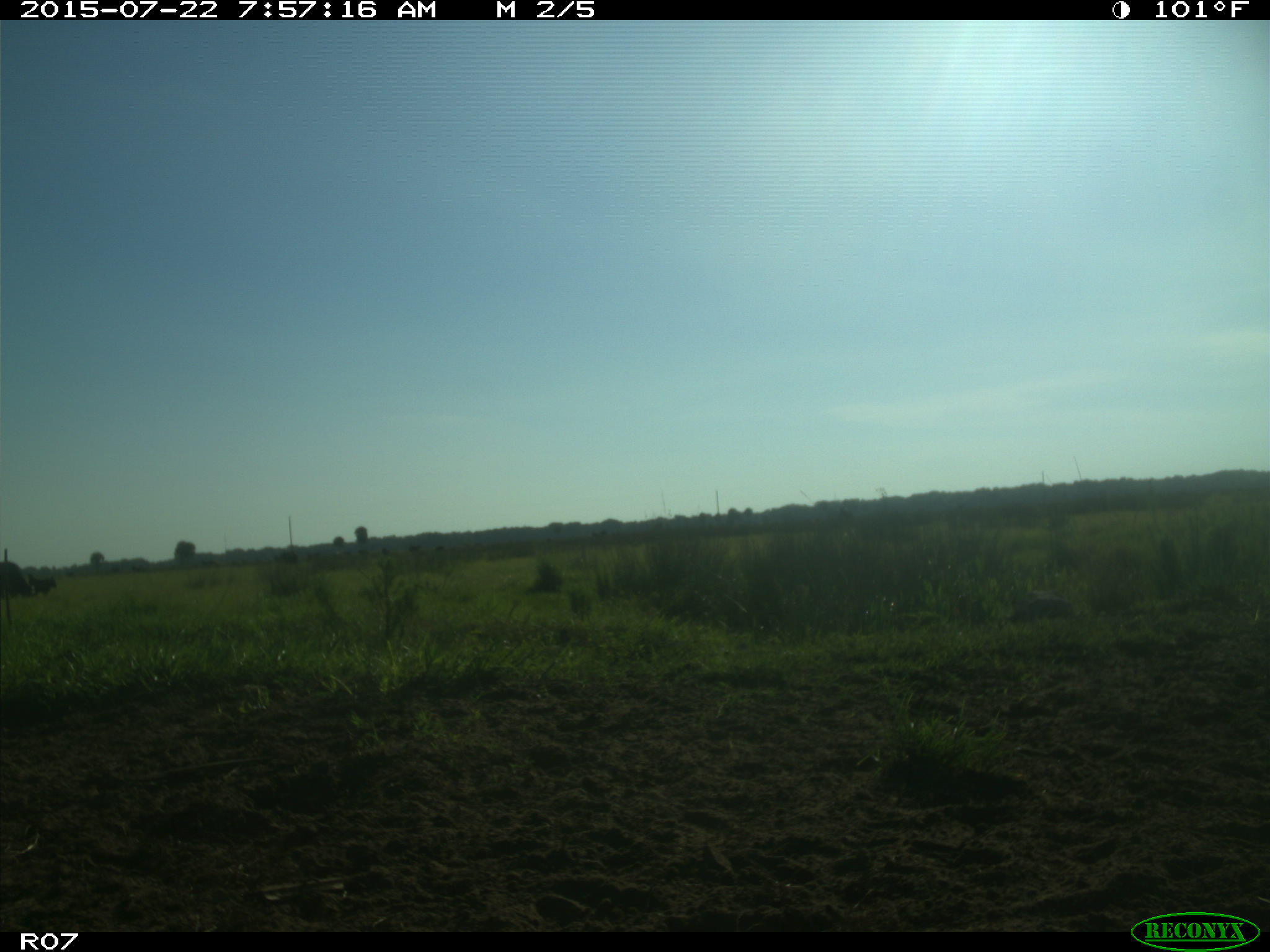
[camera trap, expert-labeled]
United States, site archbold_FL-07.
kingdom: Animalia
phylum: Chordata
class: Mammalia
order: Artiodactyla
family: Suidae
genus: Sus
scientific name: Sus scrofa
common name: wild boar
Sus scrofa (wild boar).